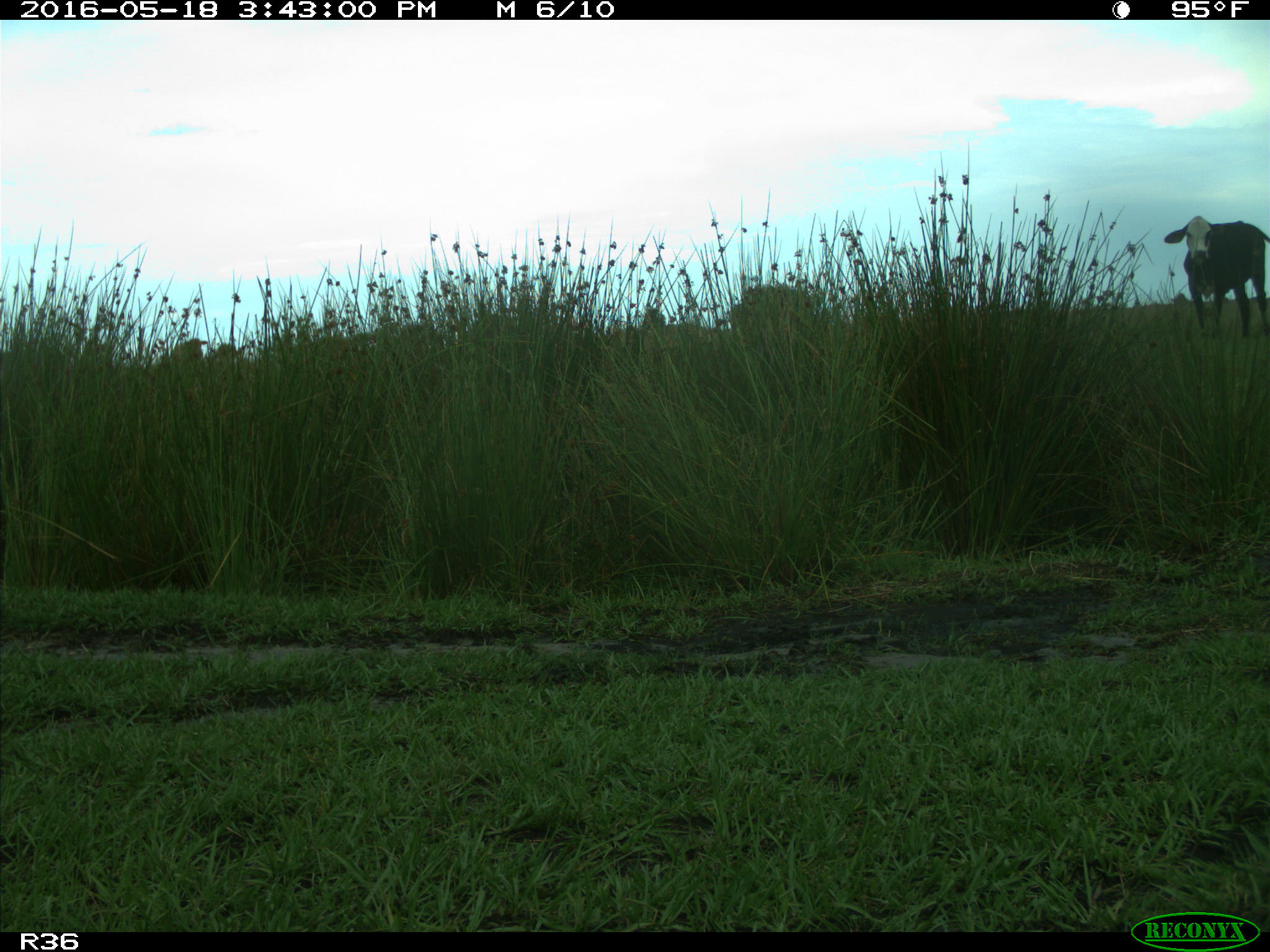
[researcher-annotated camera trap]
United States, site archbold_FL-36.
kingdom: Animalia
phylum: Chordata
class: Mammalia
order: Artiodactyla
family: Bovidae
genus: Bos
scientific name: Bos taurus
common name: domestic cow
Bos taurus (domestic cow).